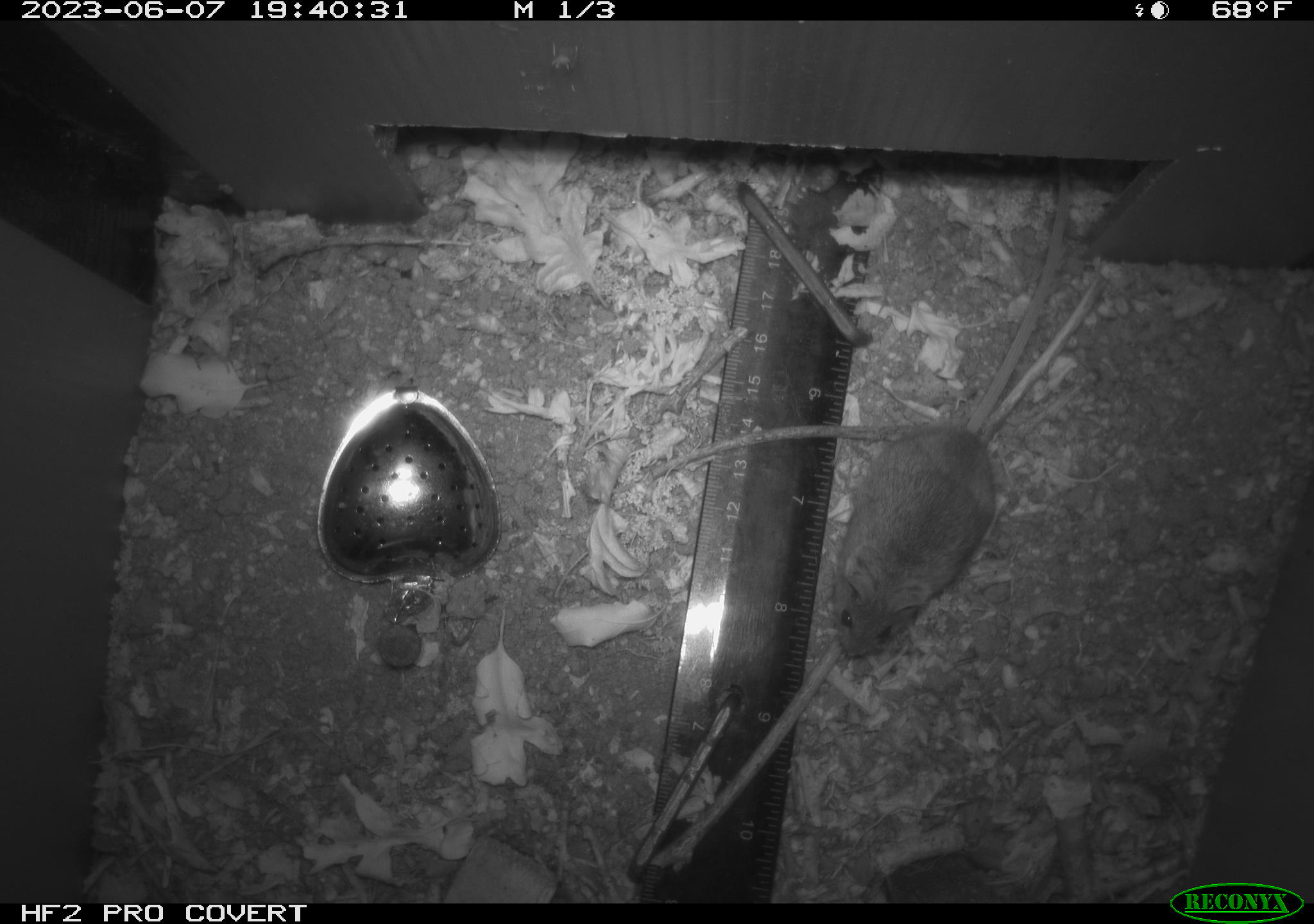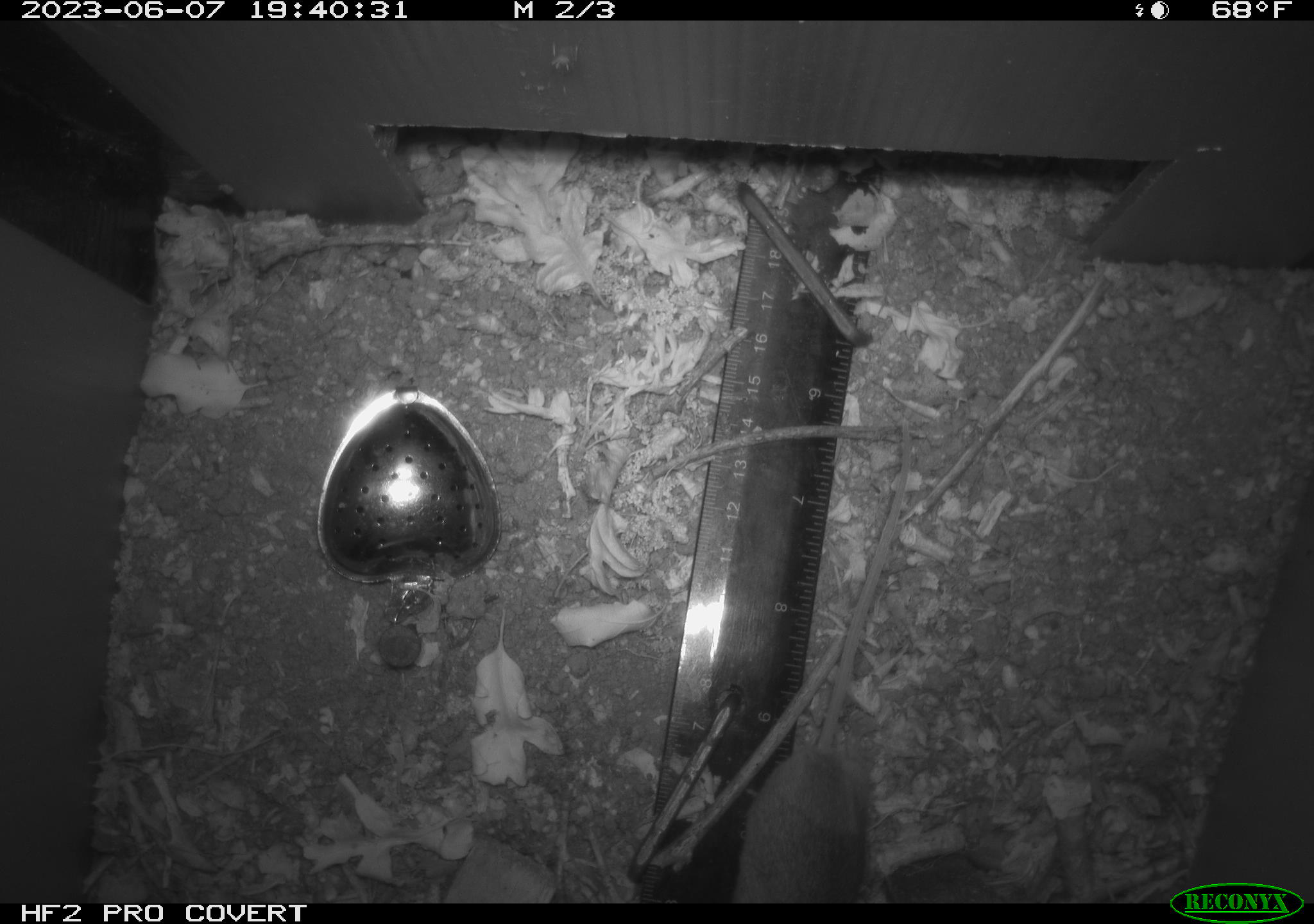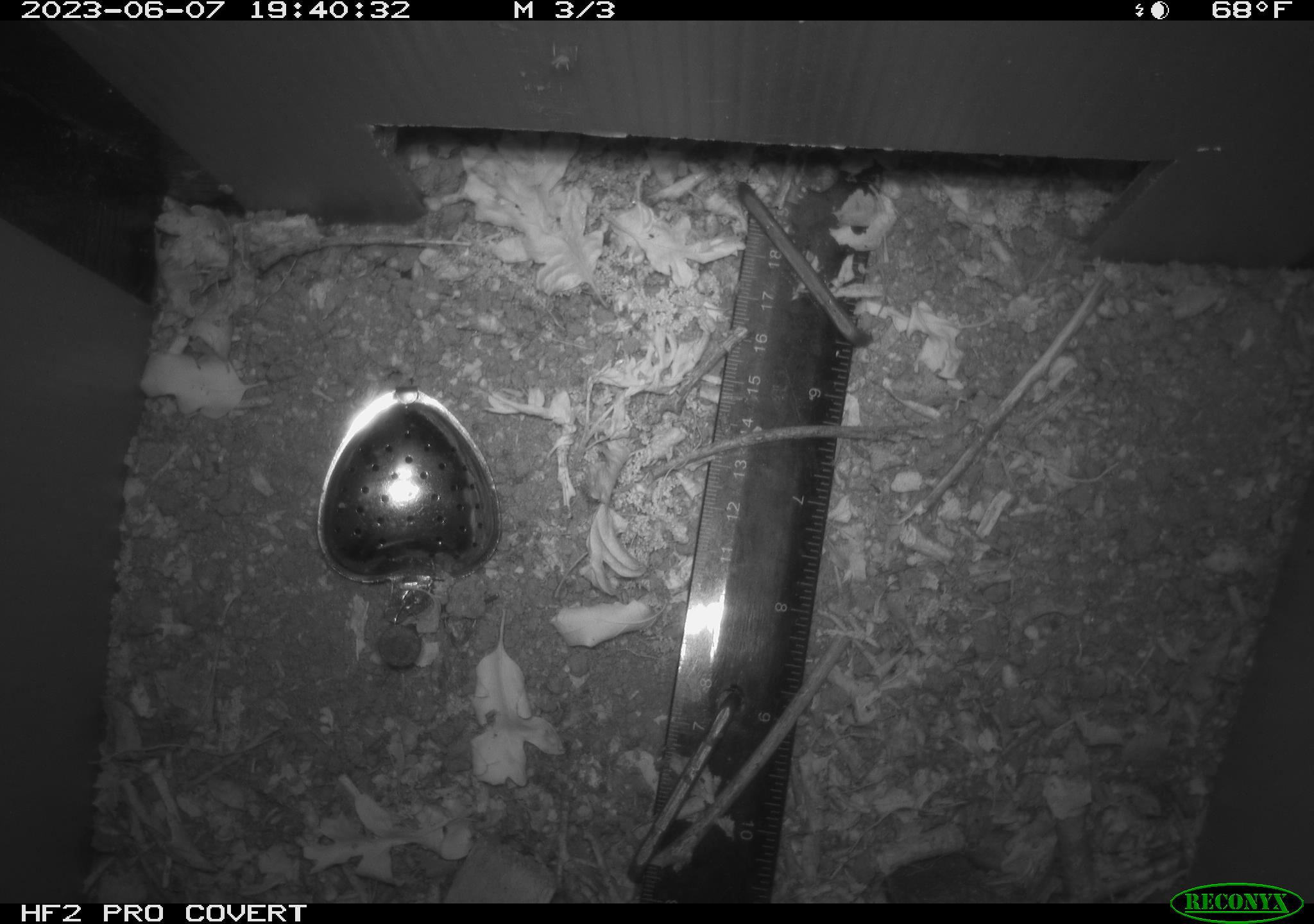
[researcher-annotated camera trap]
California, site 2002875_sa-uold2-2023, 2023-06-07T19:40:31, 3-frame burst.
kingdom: Animalia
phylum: Chordata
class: Mammalia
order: Rodentia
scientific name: Rodentia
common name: mouse species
Mouse species (Rodentia).